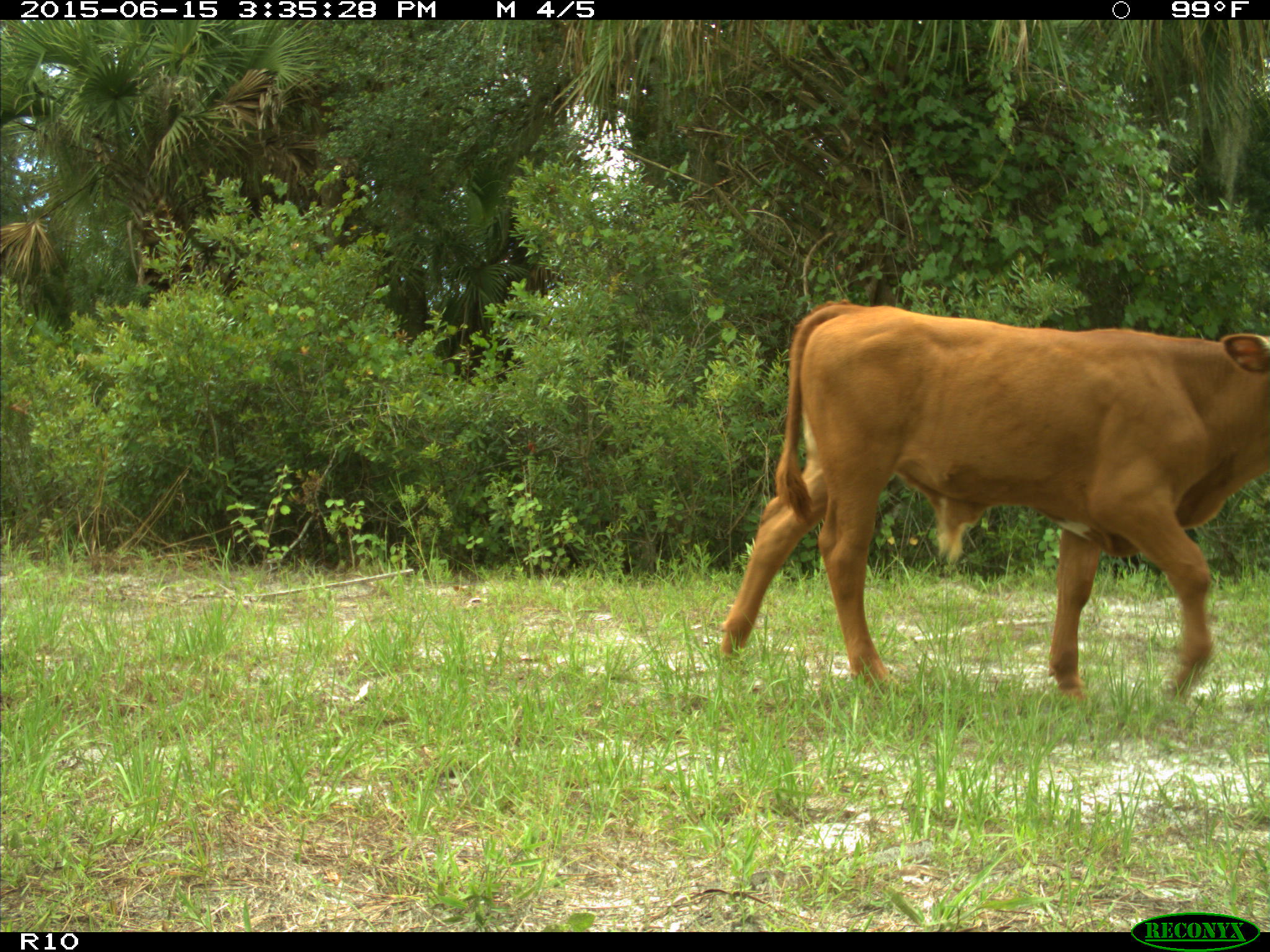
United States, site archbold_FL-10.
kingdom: Animalia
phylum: Chordata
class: Mammalia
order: Artiodactyla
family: Bovidae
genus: Bos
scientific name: Bos taurus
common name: domestic cow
Bos taurus (domestic cow).